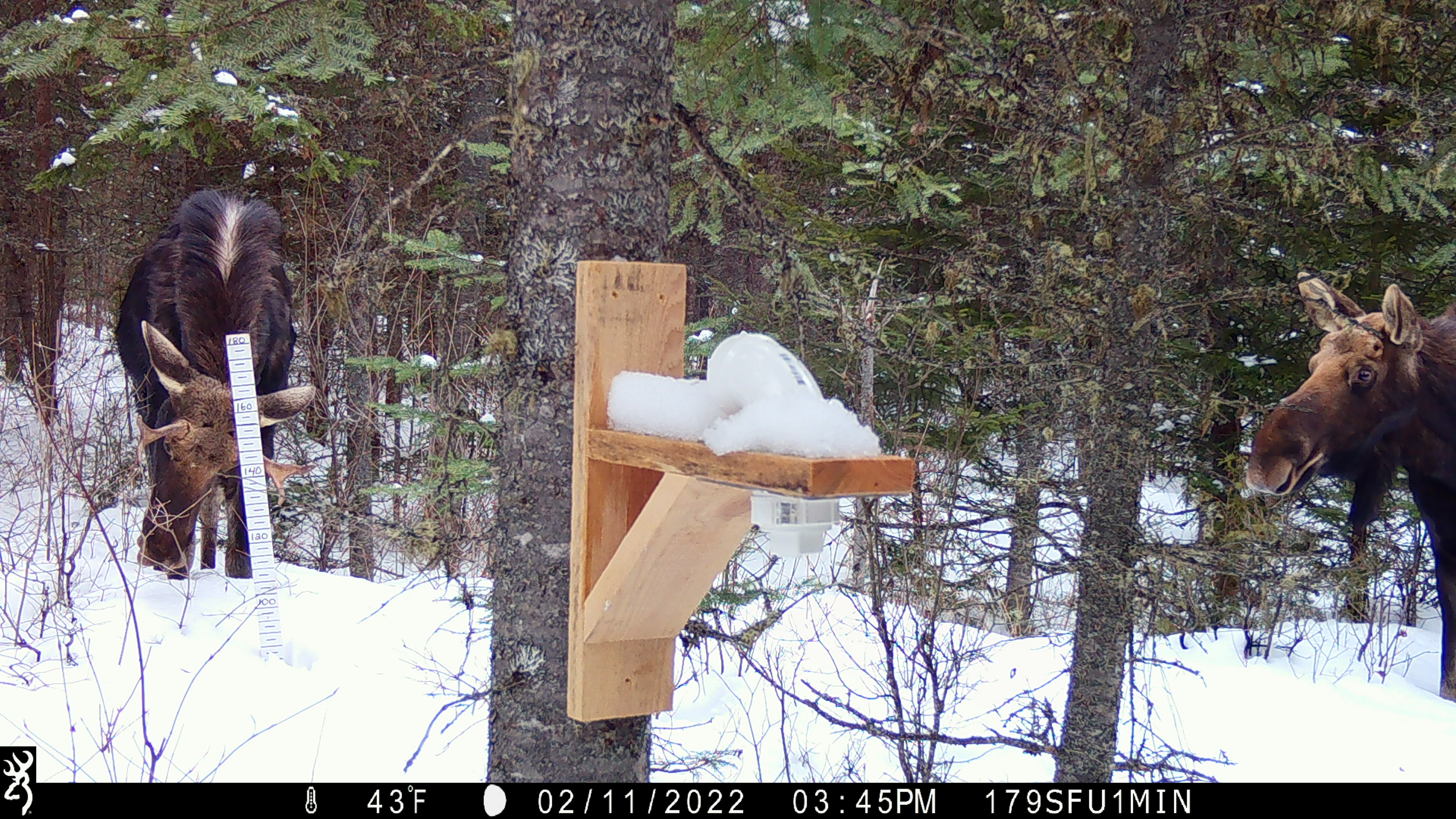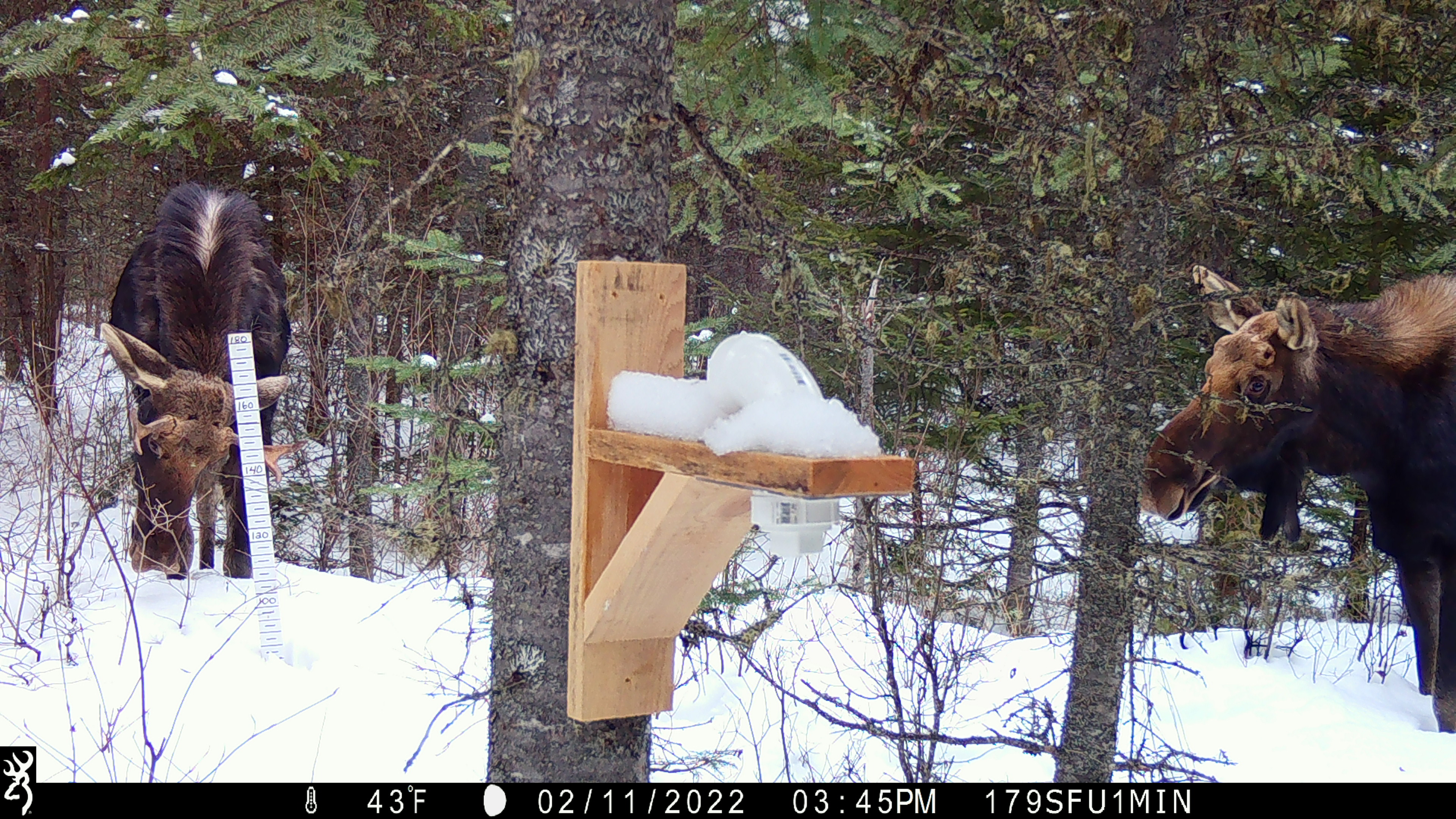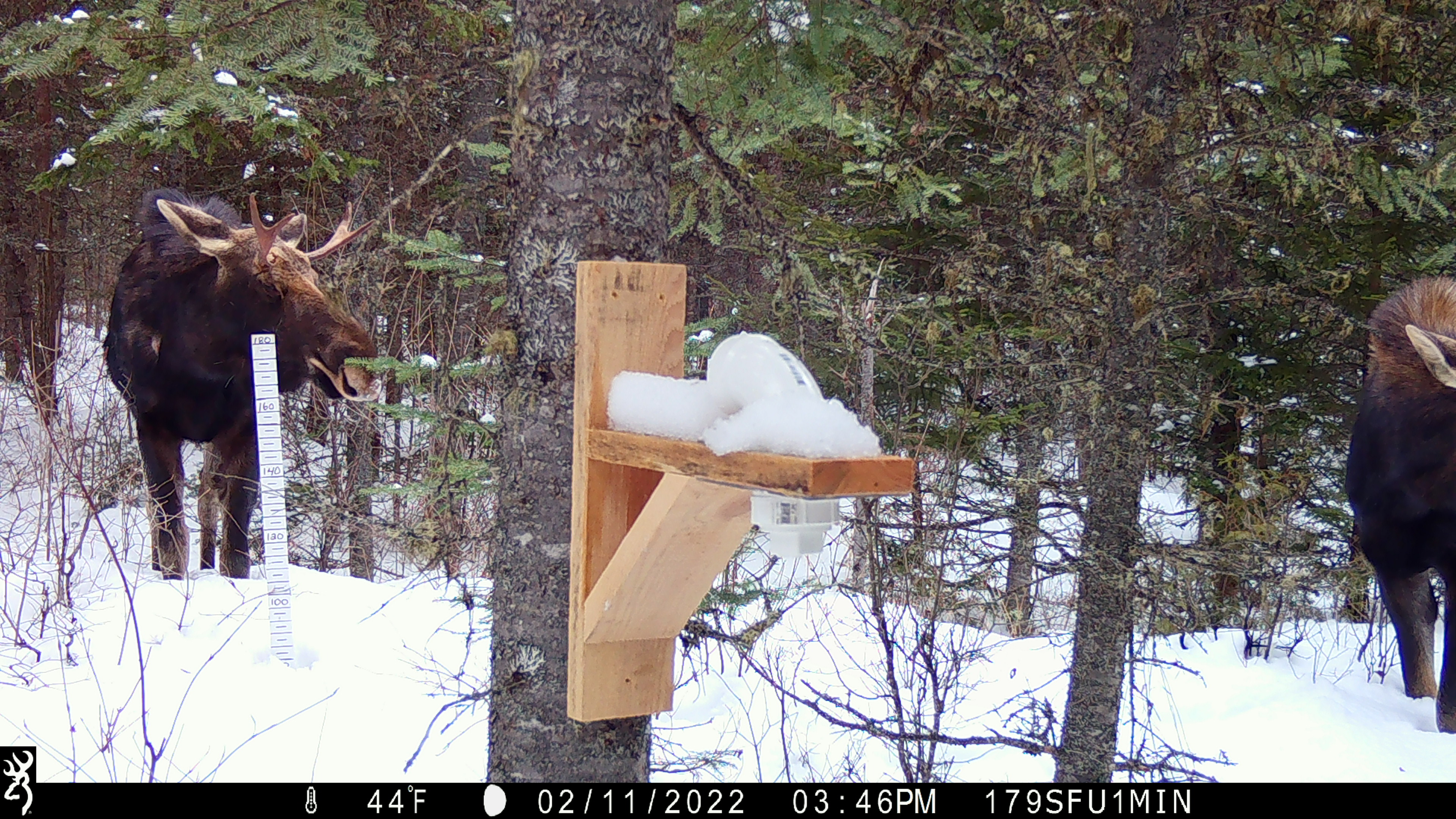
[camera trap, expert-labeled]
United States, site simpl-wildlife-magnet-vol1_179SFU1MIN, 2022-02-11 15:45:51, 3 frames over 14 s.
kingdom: Animalia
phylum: Chordata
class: Mammalia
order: Artiodactyla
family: Cervidae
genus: Alces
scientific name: Alces alces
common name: moose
Moose (Alces alces).